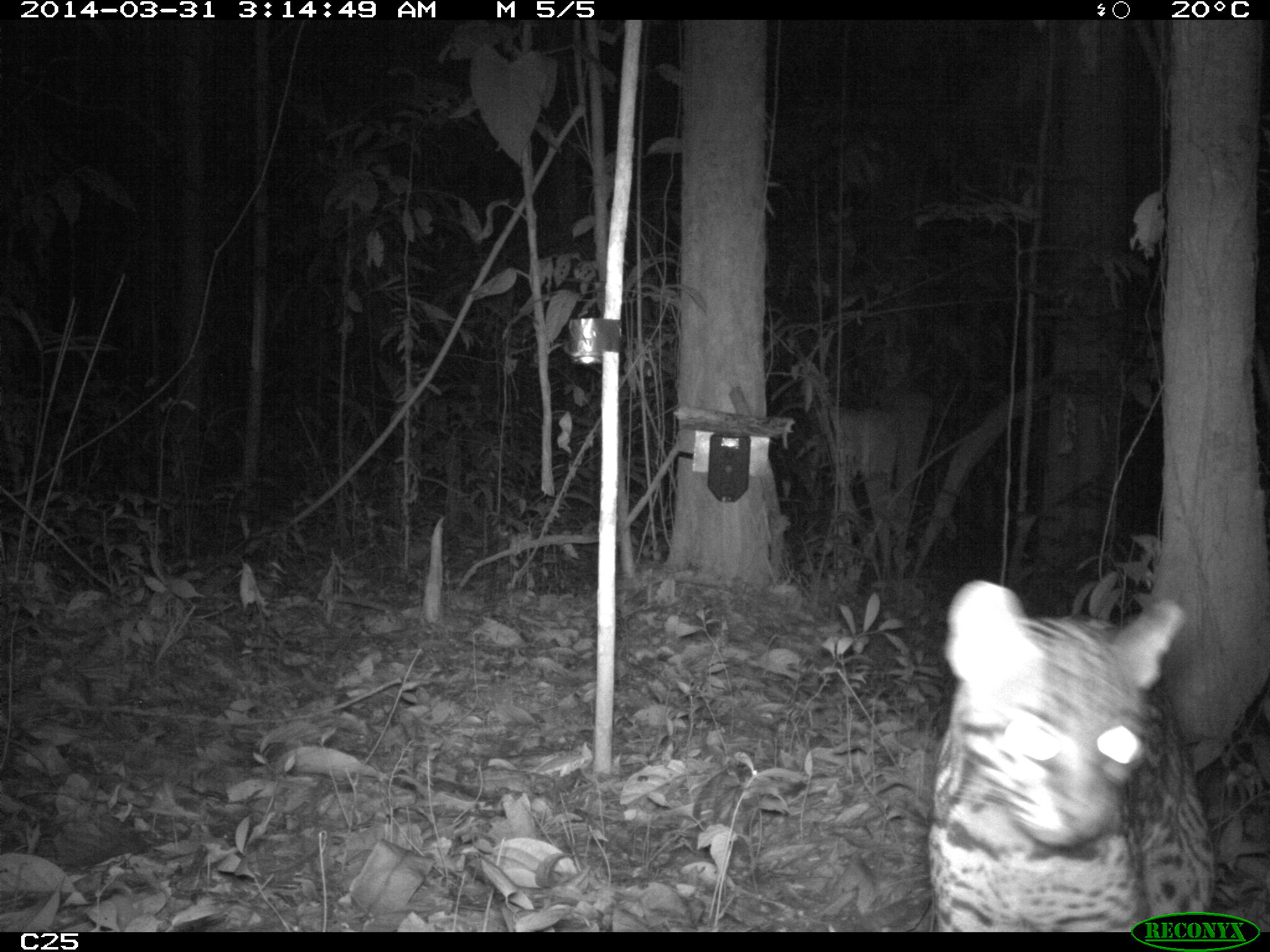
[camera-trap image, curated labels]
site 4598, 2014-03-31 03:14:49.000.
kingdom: Animalia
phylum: Chordata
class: Mammalia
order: Carnivora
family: Felidae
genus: Leopardus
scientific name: Leopardus pardalis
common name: ocelot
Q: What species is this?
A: Leopardus pardalis (ocelot).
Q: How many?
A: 1.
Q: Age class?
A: Adult.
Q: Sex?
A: Female.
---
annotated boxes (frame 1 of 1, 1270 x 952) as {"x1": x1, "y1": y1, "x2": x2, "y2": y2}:
leopardus pardalis: {"x1": 924, "y1": 576, "x2": 1217, "y2": 930}